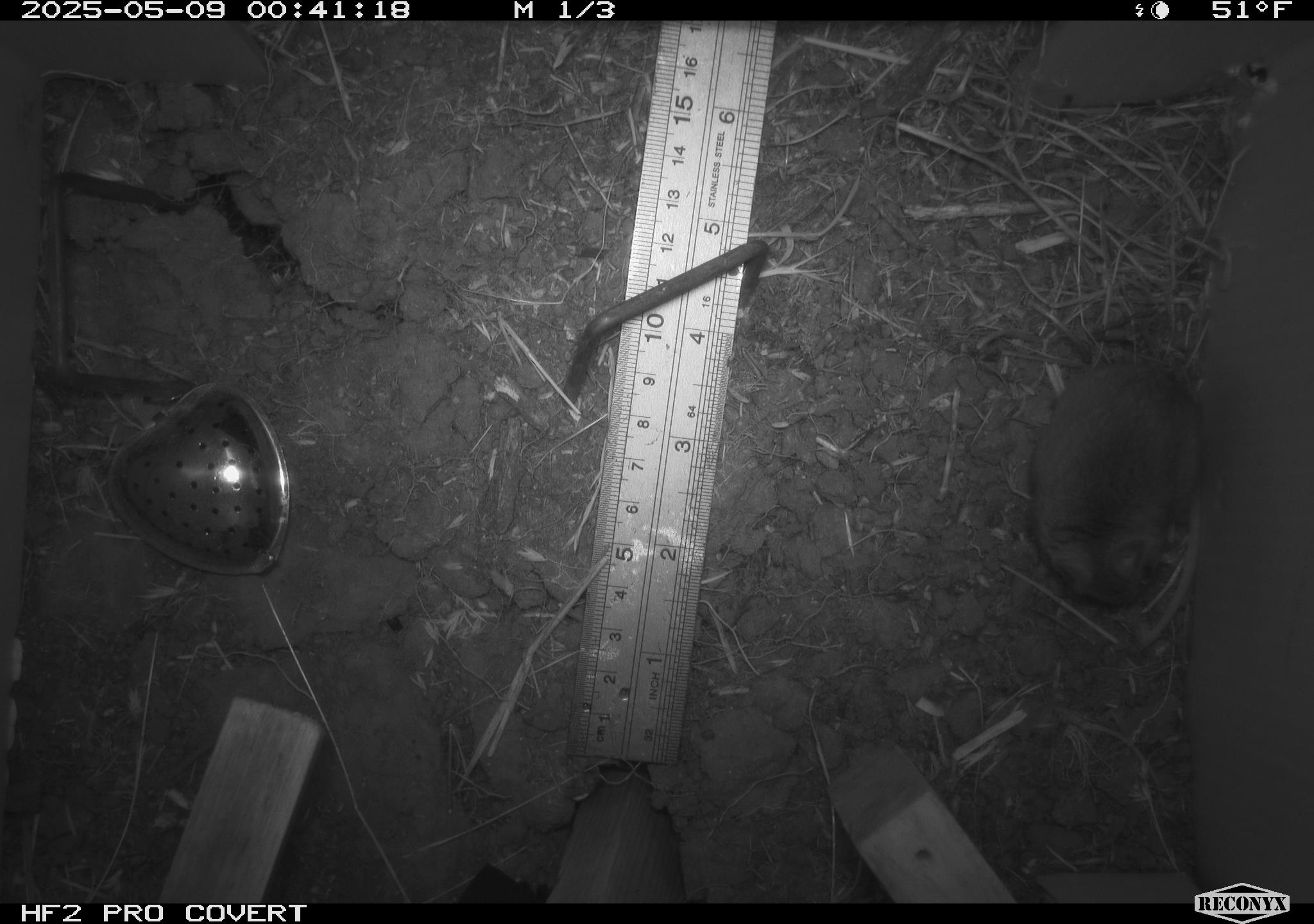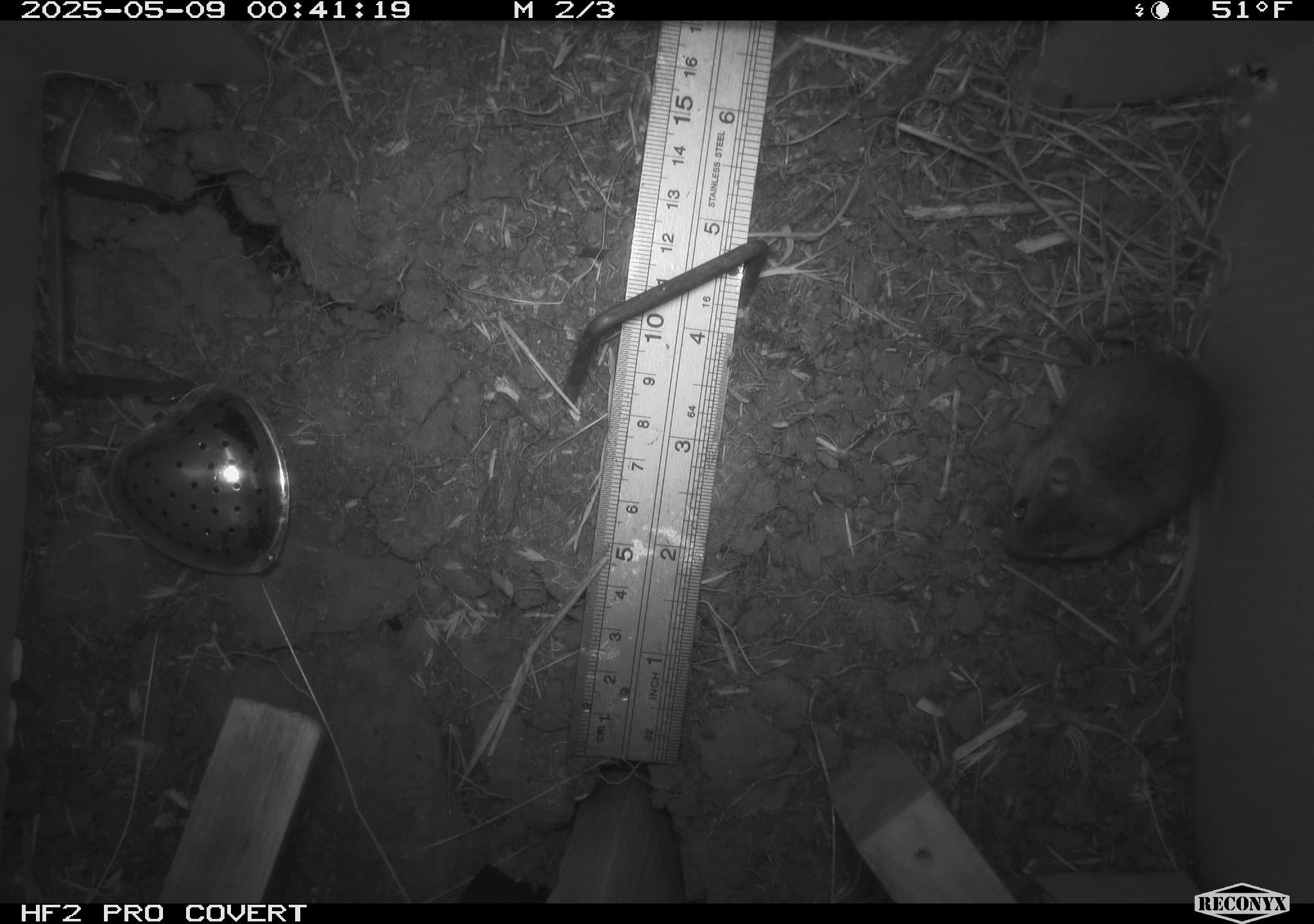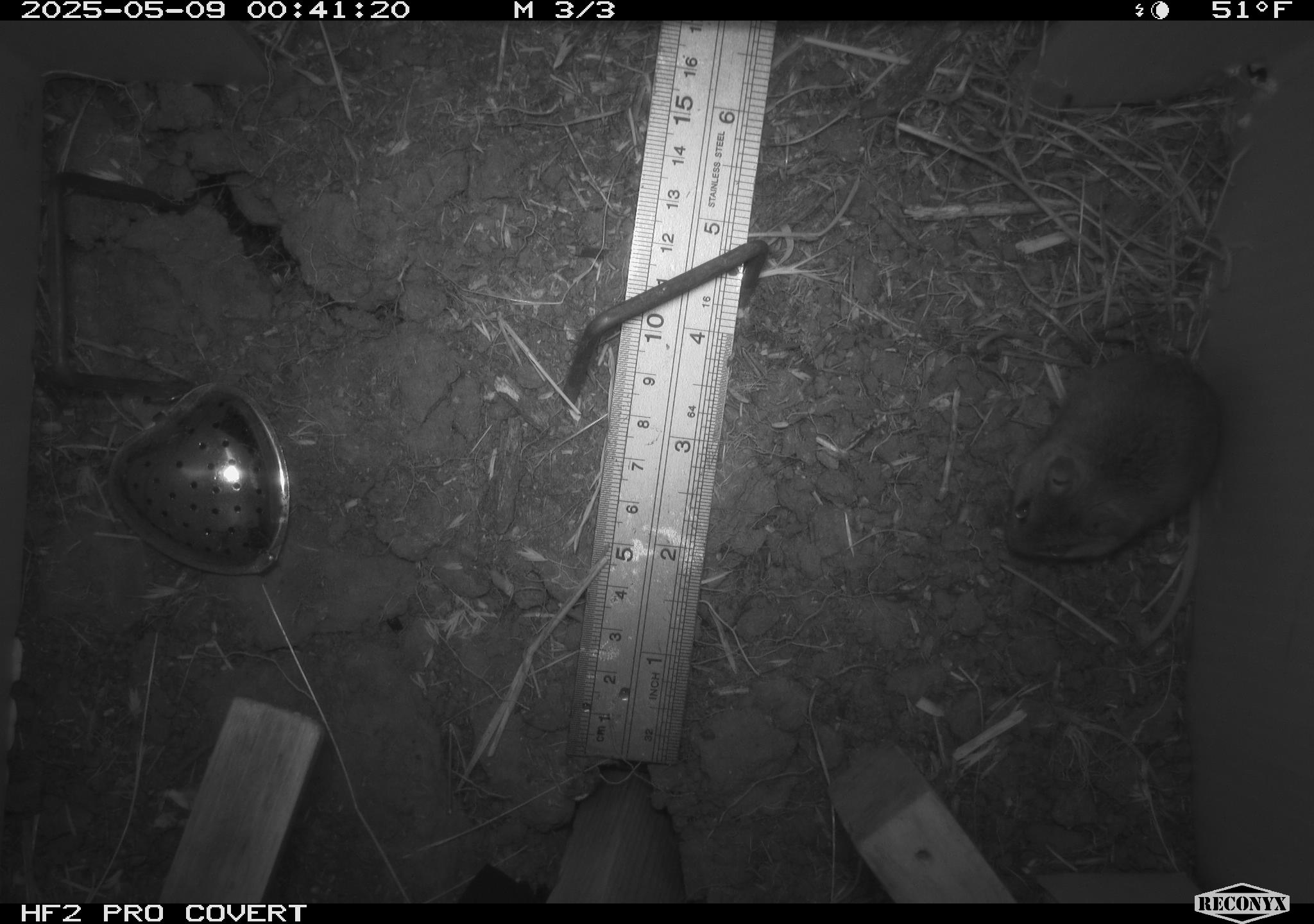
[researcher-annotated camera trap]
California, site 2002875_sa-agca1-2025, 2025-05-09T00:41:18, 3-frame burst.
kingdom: Animalia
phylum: Chordata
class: Mammalia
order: Rodentia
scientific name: Rodentia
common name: mouse species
Mouse species (Rodentia).